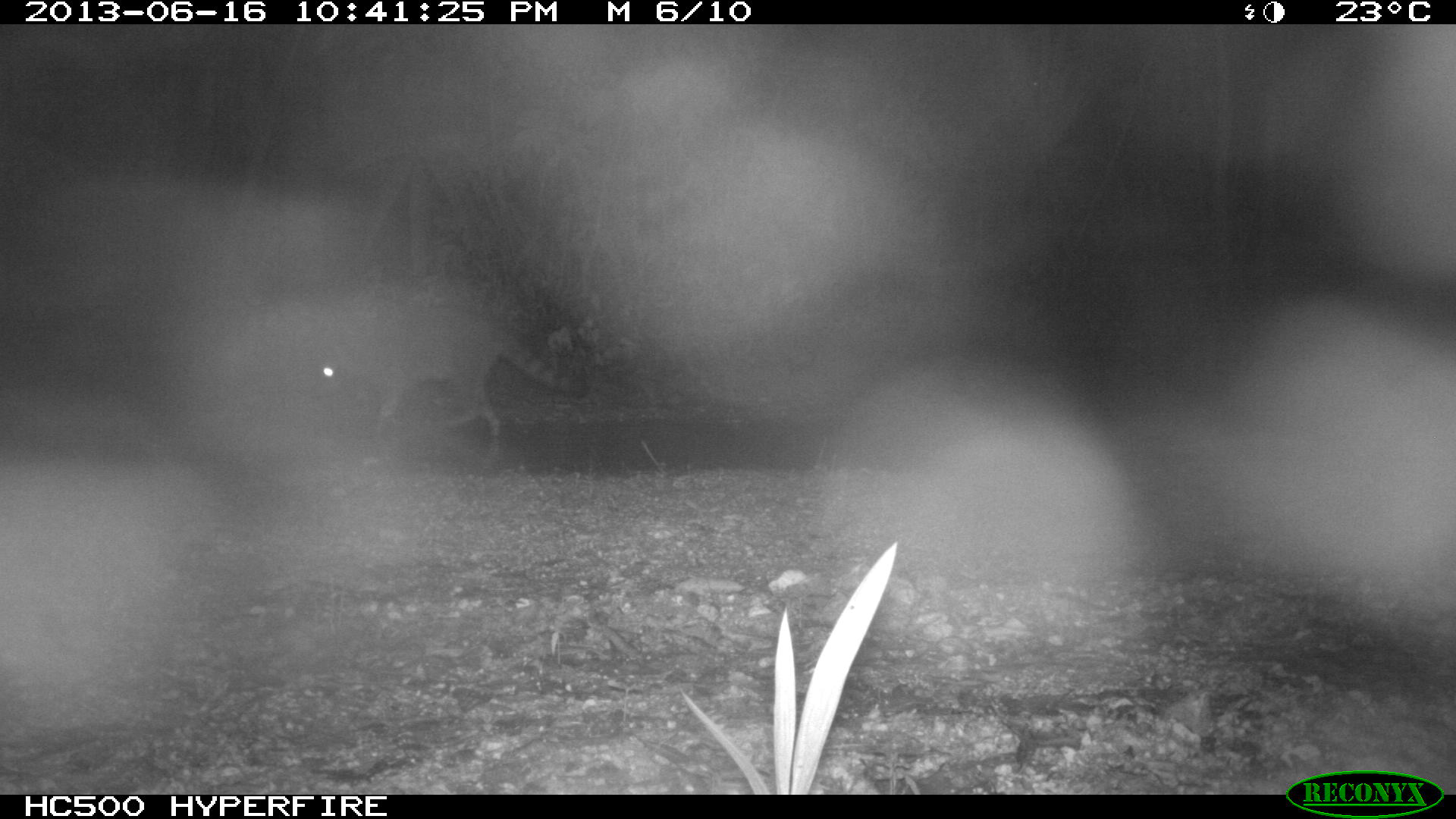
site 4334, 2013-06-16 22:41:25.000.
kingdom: Animalia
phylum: Chordata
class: Mammalia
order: Carnivora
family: Procyonidae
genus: Procyon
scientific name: Procyon lotor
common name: common raccoon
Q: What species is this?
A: Procyon lotor (common raccoon).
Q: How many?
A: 1.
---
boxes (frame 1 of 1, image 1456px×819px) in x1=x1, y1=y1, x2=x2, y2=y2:
procyon lotor: x1=300, y1=298, x2=591, y2=443